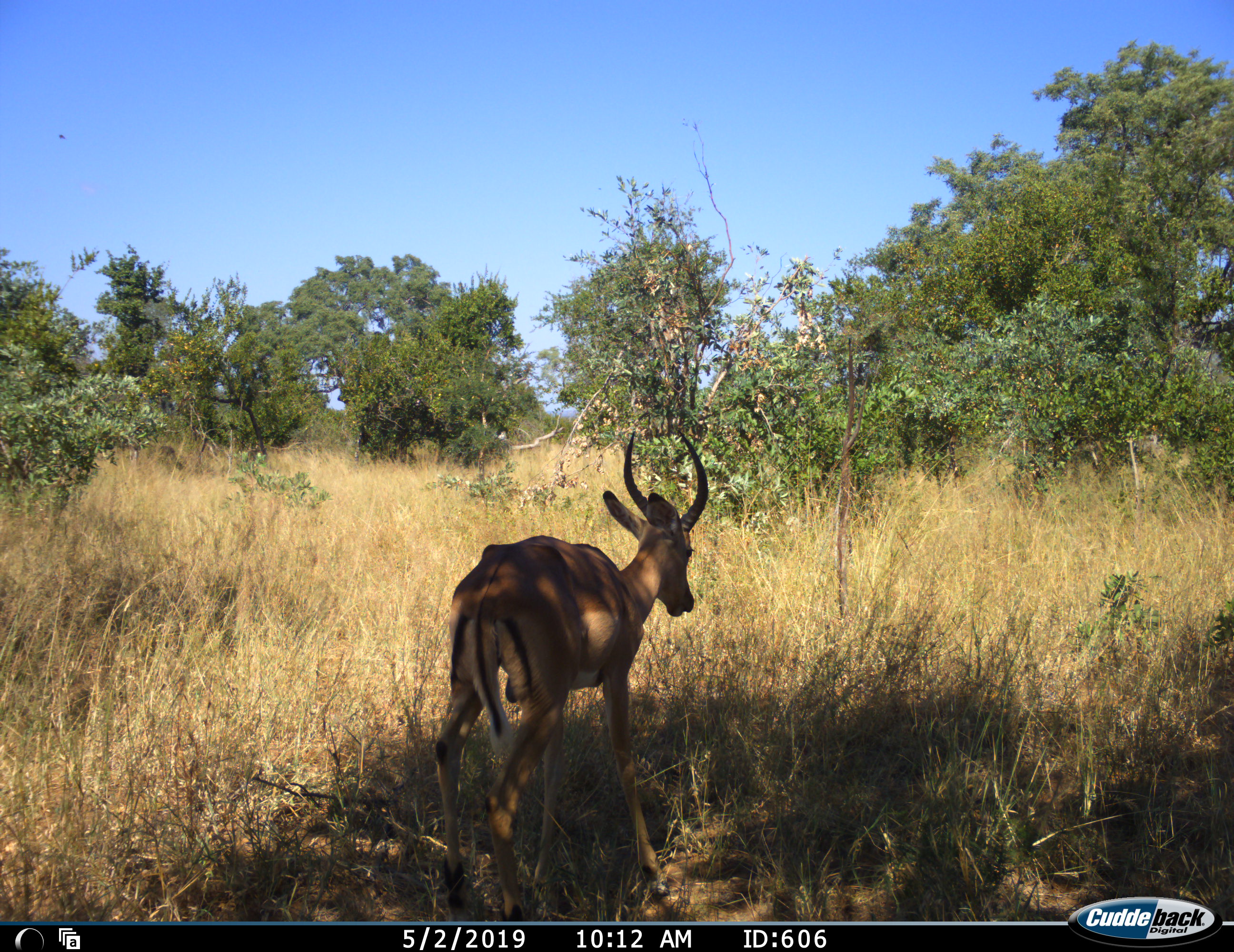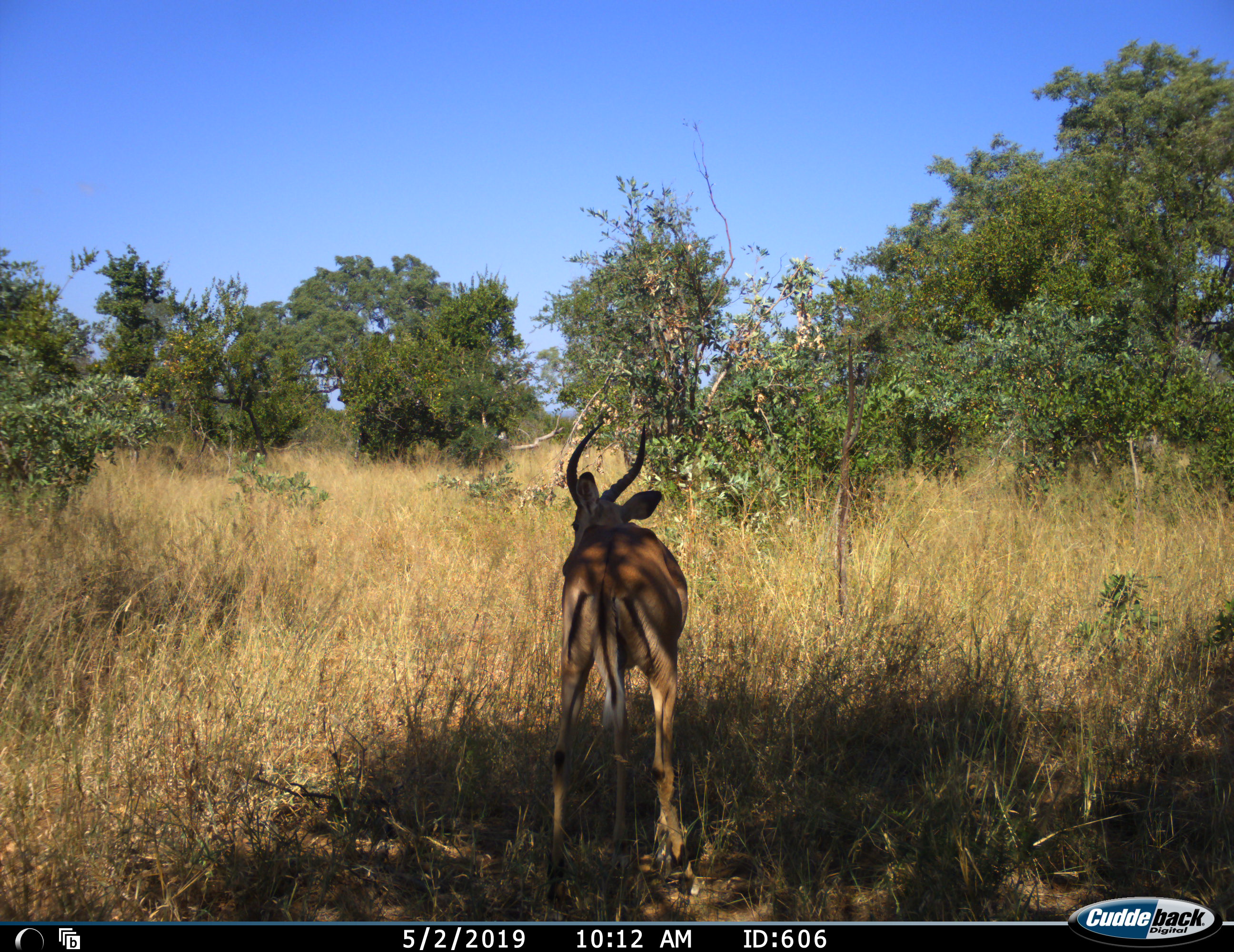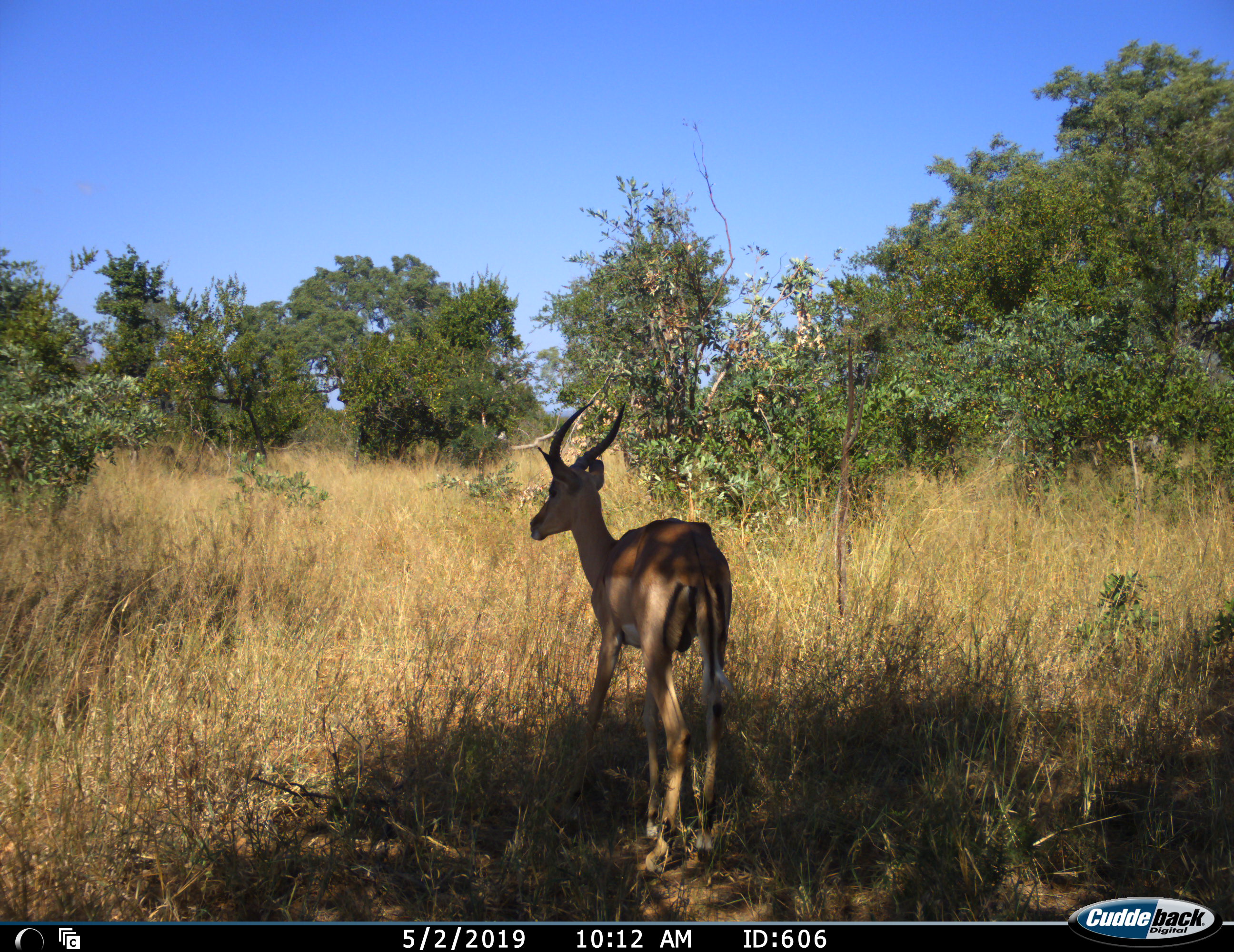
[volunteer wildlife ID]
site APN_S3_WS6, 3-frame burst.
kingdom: Animalia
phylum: Chordata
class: Mammalia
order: Artiodactyla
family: Bovidae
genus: Aepyceros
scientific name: Aepyceros melampus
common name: impala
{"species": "impala (Aepyceros melampus)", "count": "1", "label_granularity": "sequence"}